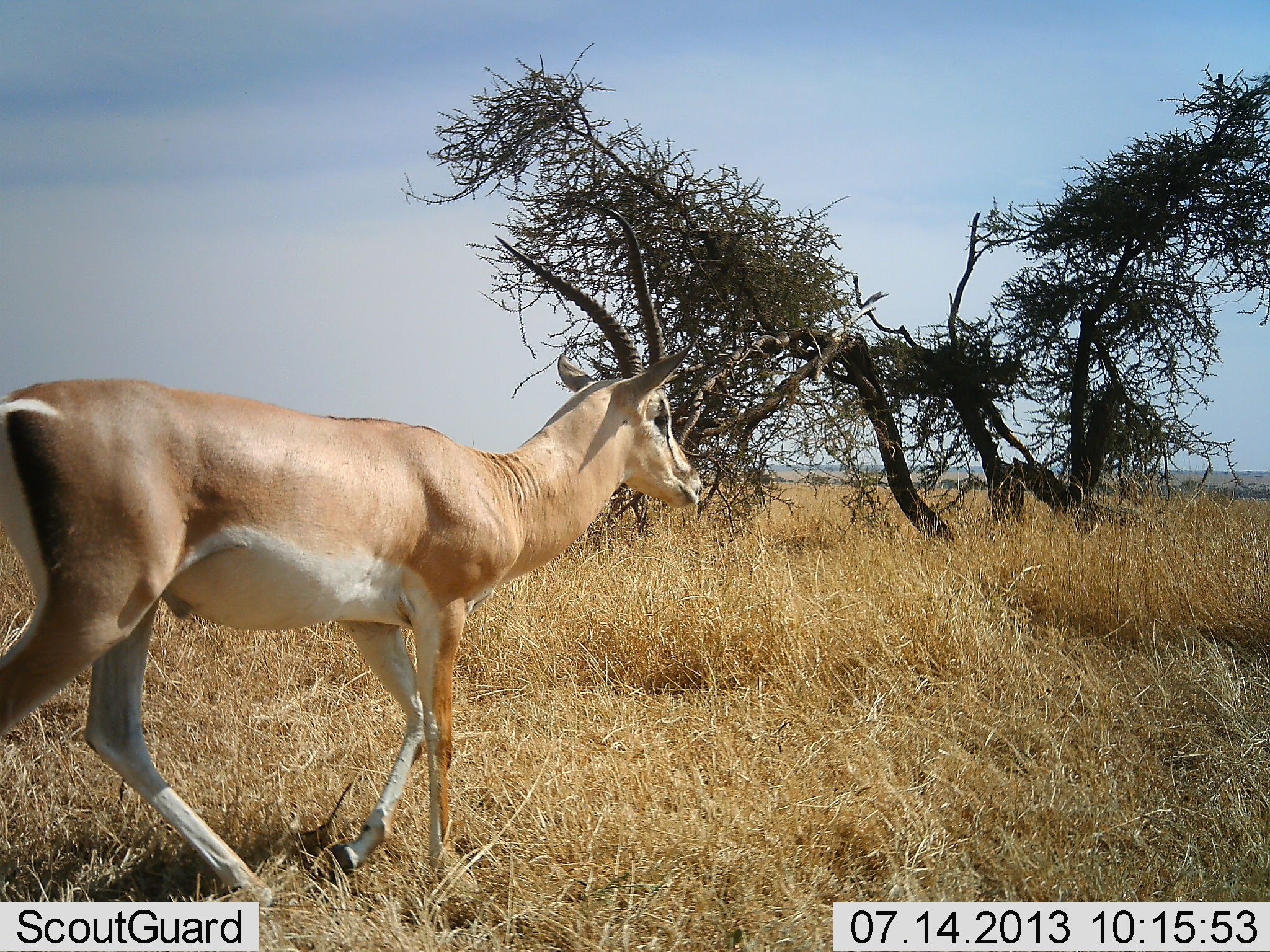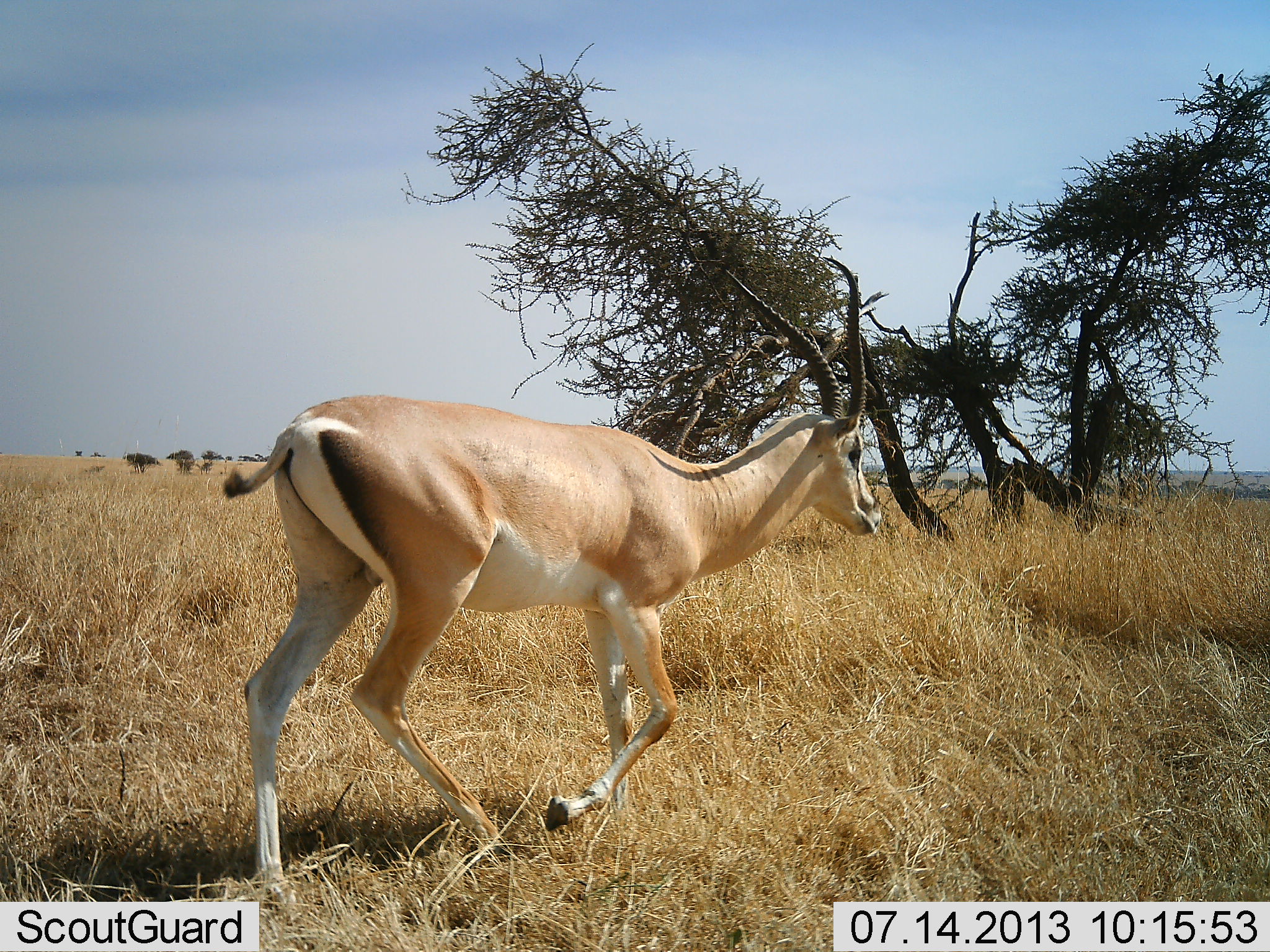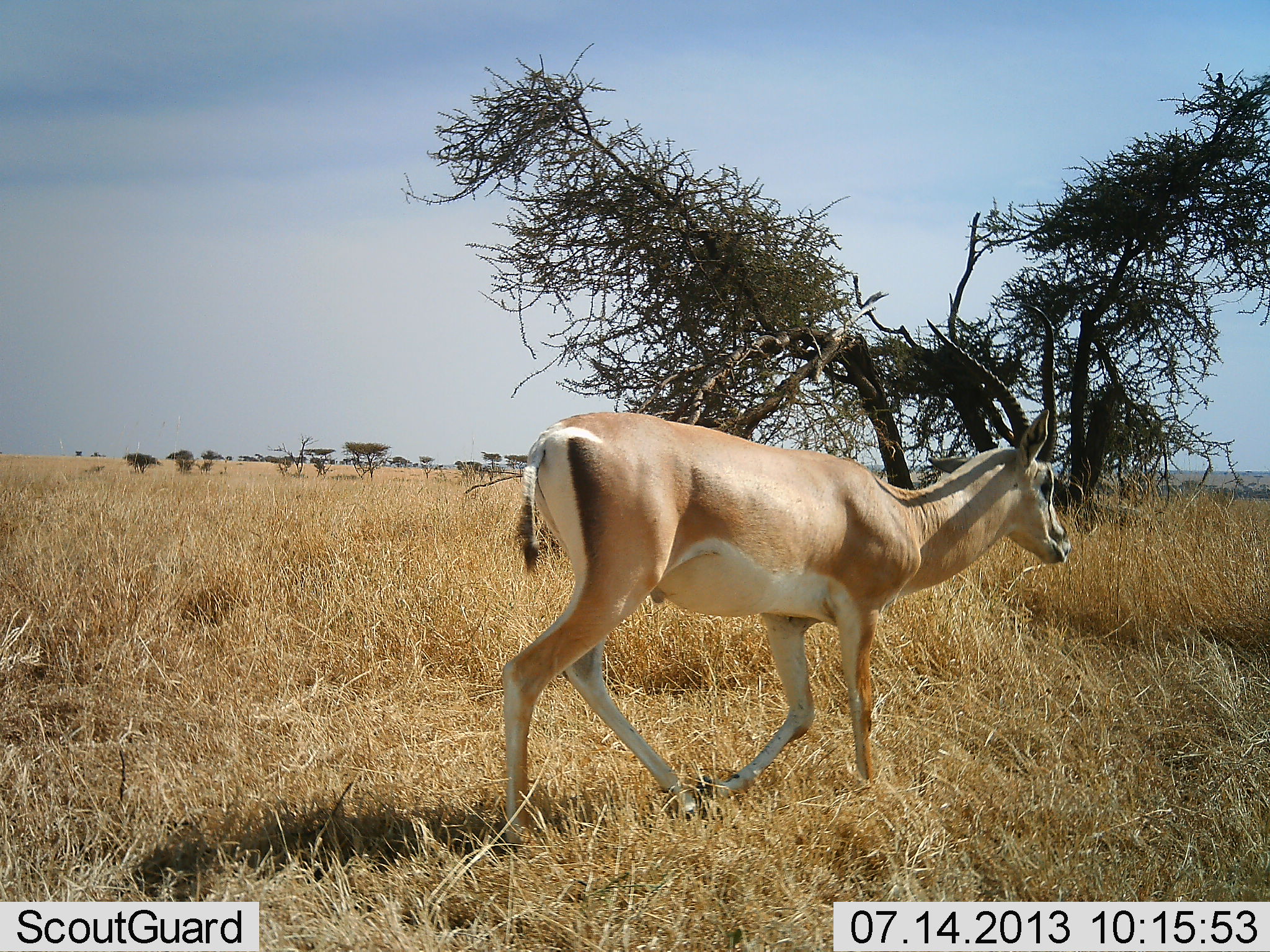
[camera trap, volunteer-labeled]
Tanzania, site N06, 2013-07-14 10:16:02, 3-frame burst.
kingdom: Animalia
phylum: Chordata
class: Mammalia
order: Artiodactyla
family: Bovidae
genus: Nanger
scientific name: Nanger granti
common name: grant's gazelle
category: gazellegrants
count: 1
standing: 0%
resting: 0%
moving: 100%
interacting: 0%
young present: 0%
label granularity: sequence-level